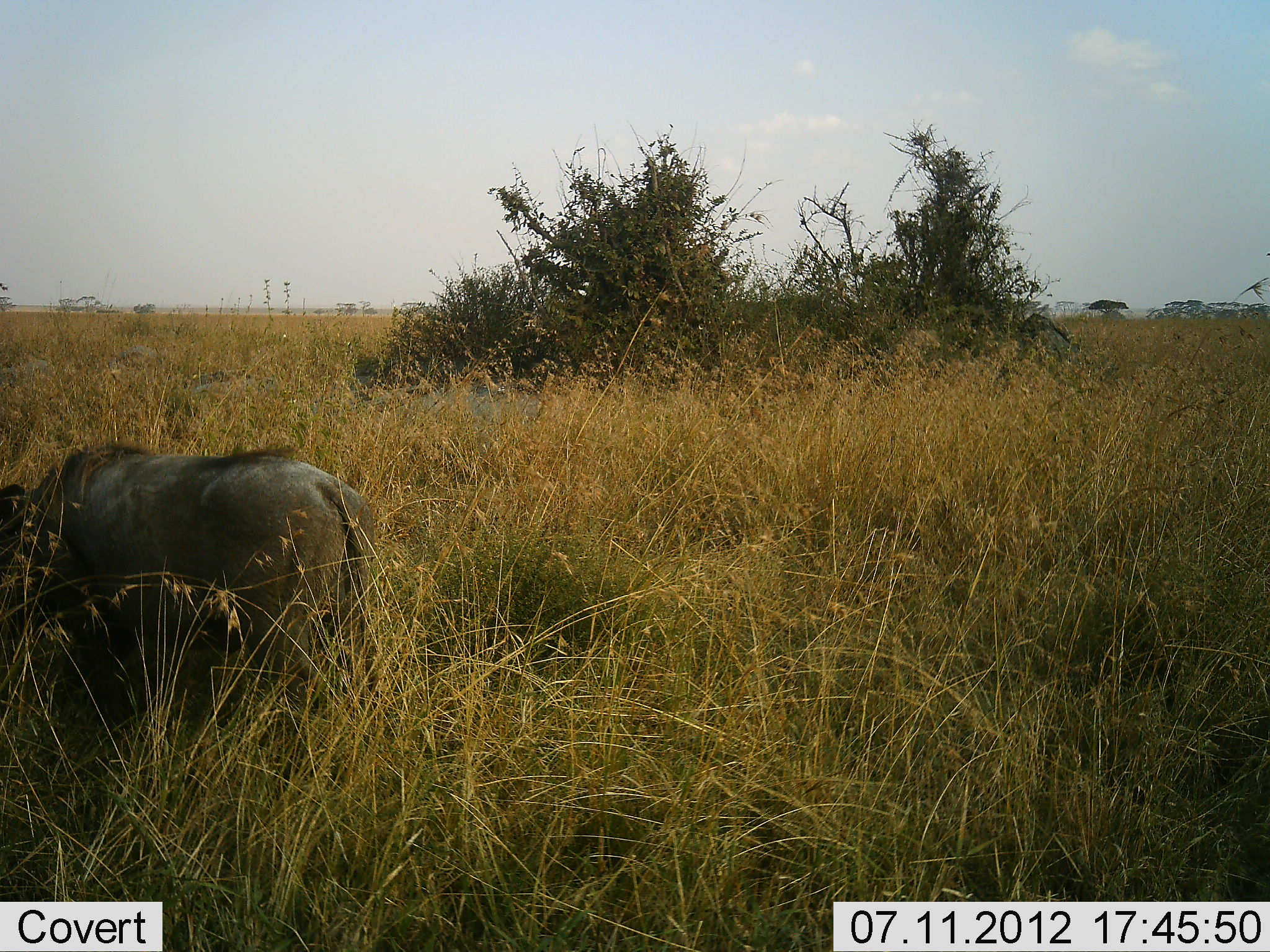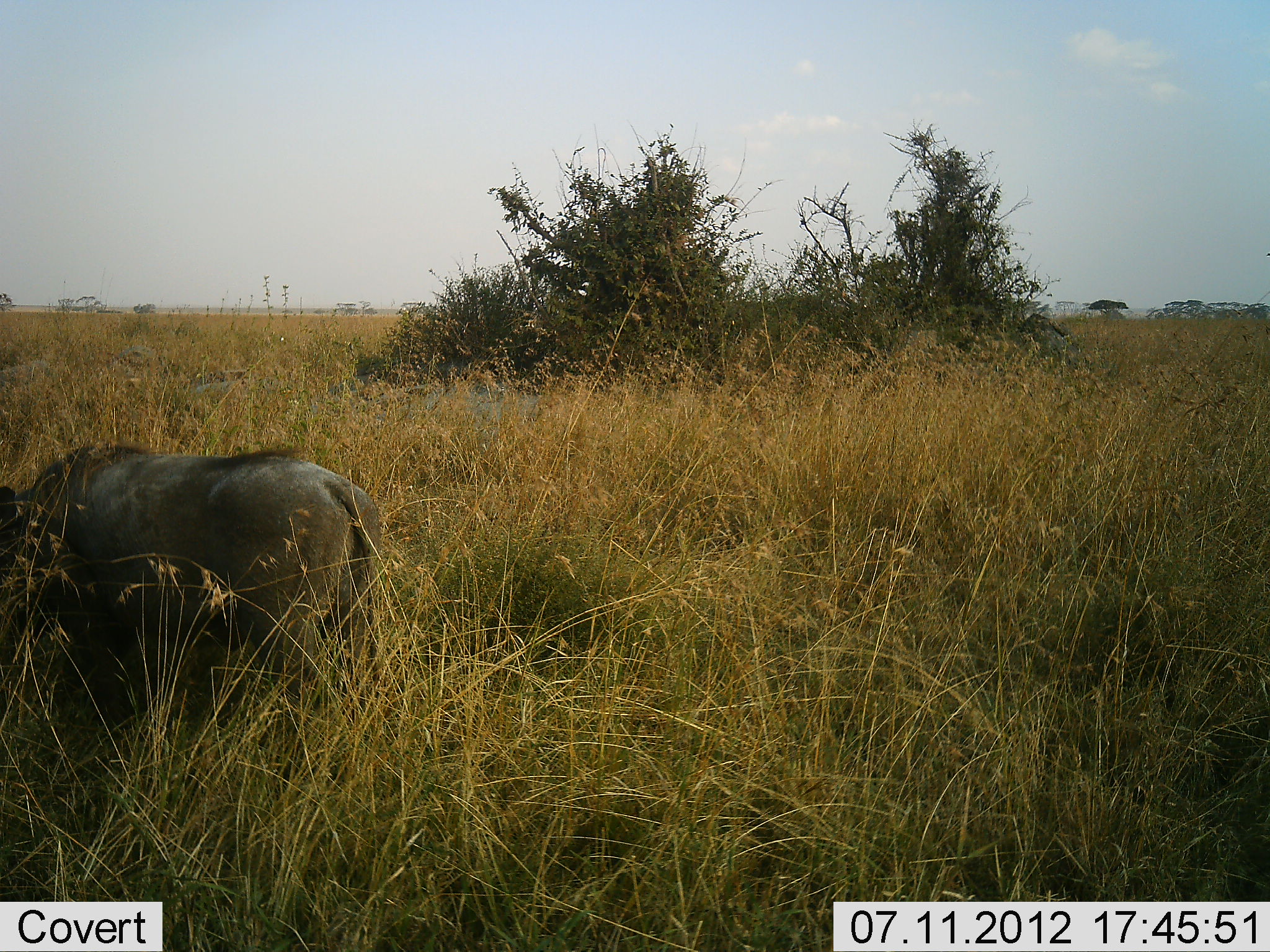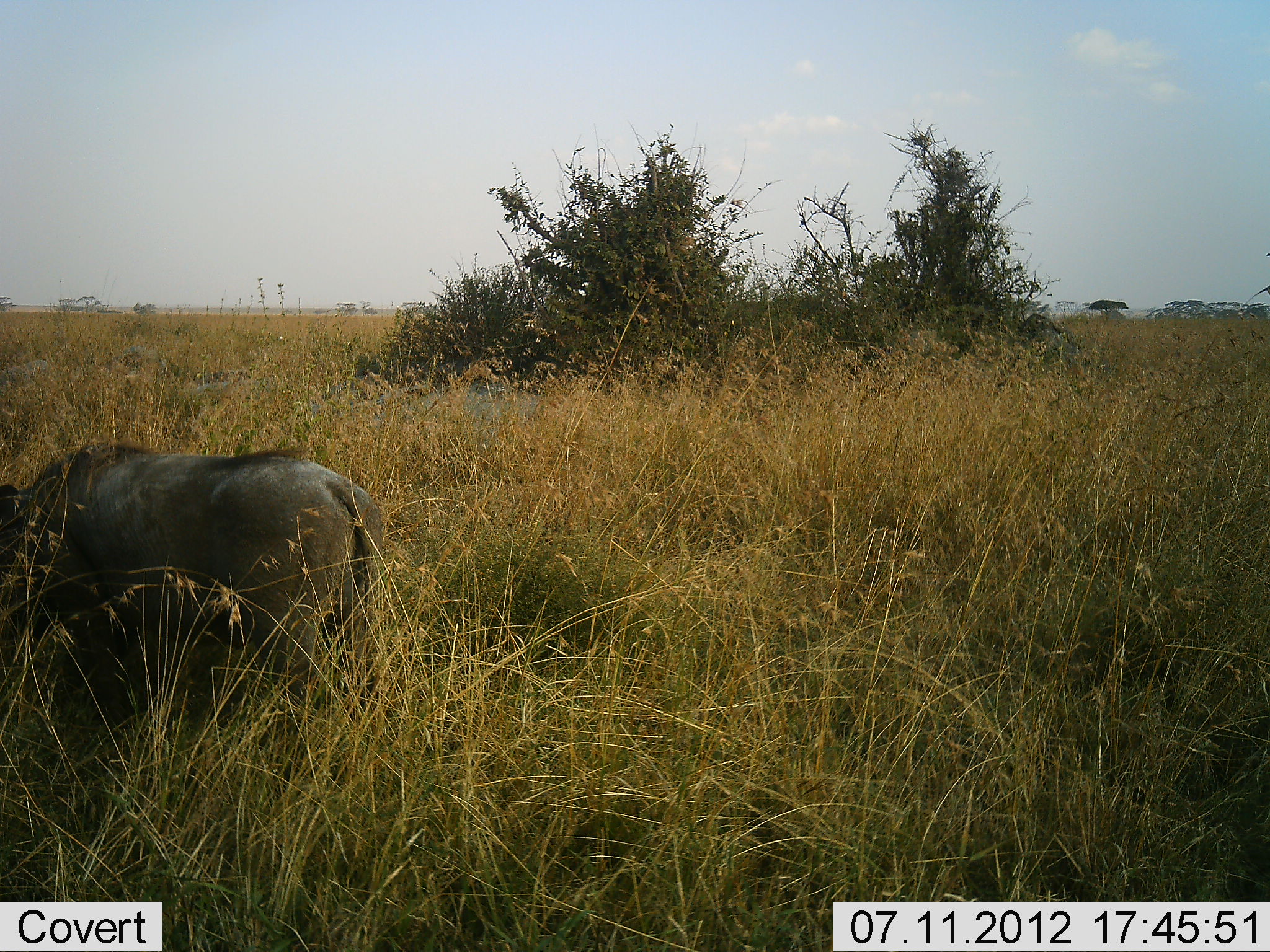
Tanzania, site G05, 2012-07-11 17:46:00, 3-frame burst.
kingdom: Animalia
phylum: Chordata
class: Mammalia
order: Artiodactyla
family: Suidae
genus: Phacochoerus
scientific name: Phacochoerus africanus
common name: warthog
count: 1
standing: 70%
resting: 0%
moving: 0%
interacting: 0%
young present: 0%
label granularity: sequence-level